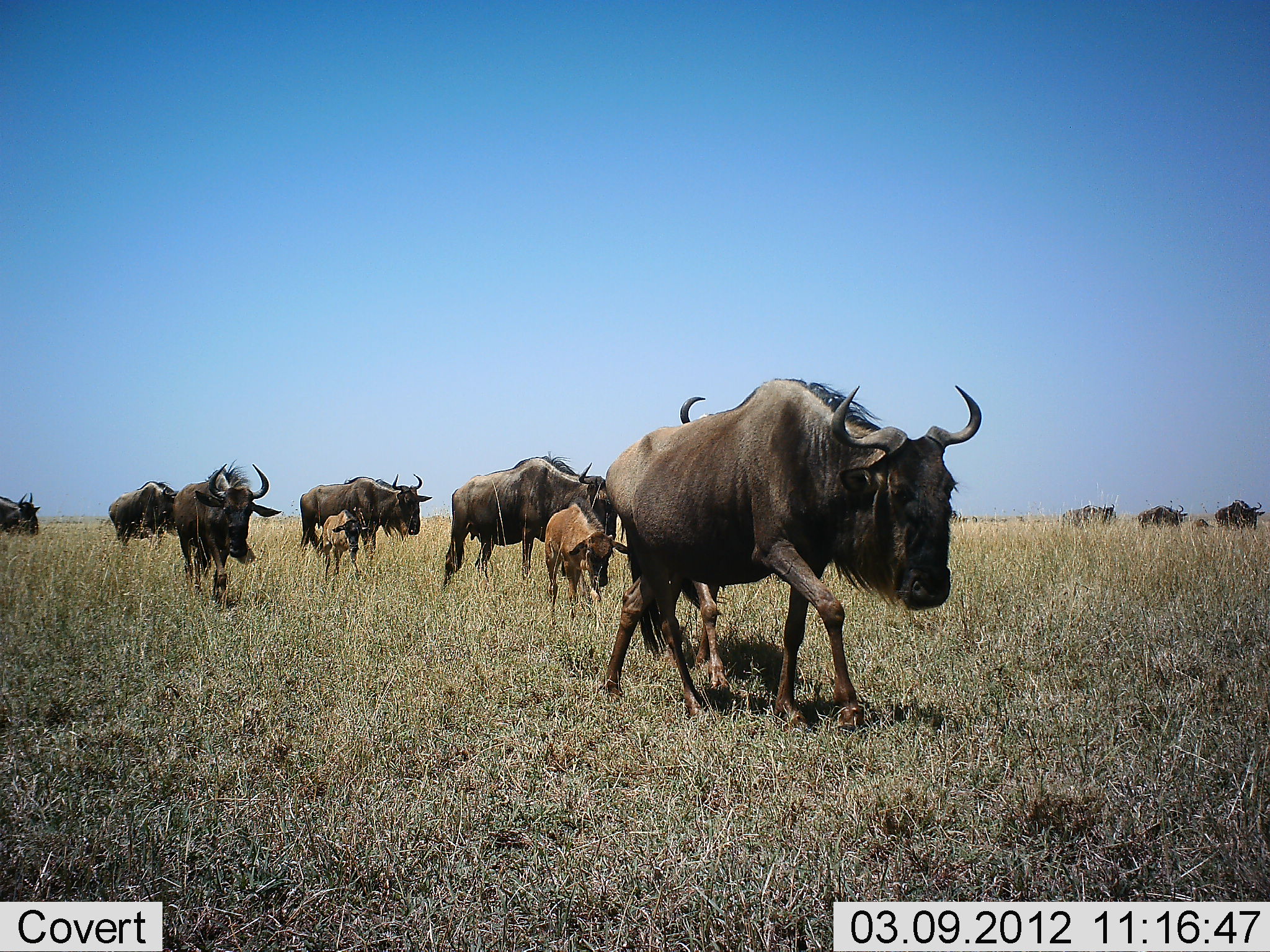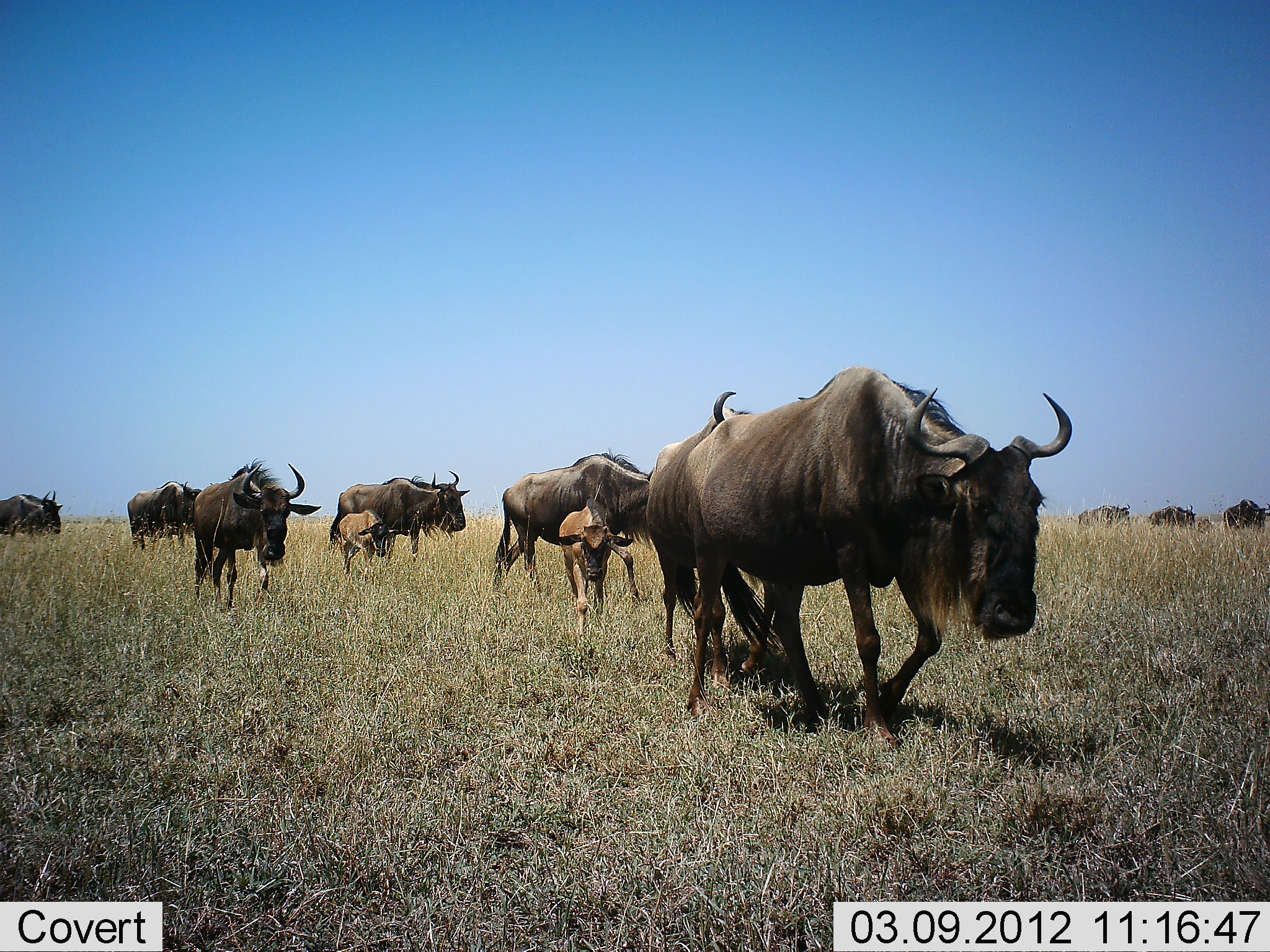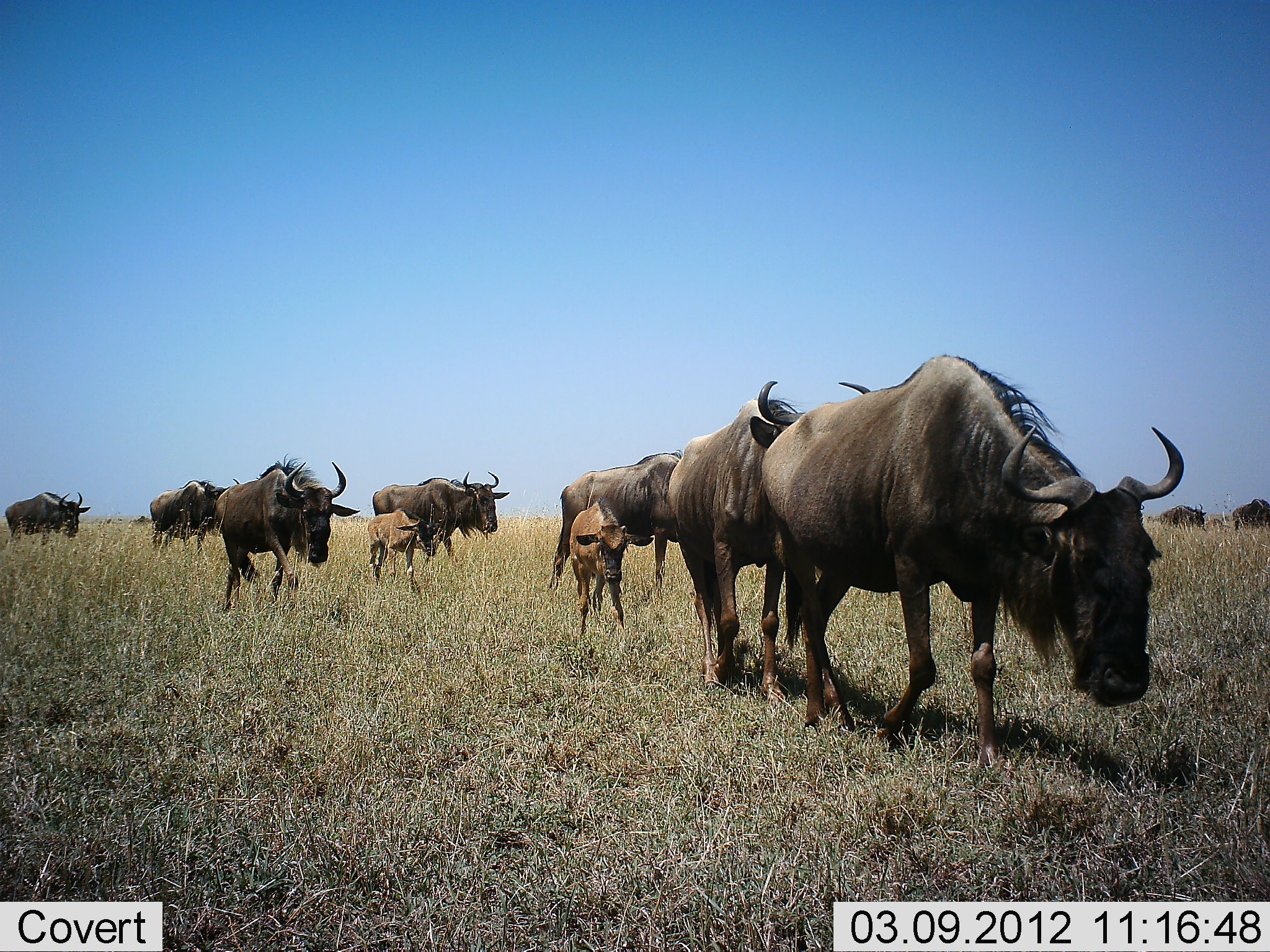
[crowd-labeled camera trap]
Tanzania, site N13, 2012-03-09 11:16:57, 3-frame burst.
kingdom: Animalia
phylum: Chordata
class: Mammalia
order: Artiodactyla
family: Bovidae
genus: Connochaetes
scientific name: Connochaetes taurinus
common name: blue wildebeest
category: wildebeest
Wildebeest (blue wildebeest) (Connochaetes taurinus), count 11-50. Behavior (volunteer vote fractions): standing 5%, resting 0%, moving 100%, interacting 0%. Young present (vote fraction): 86%. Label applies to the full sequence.